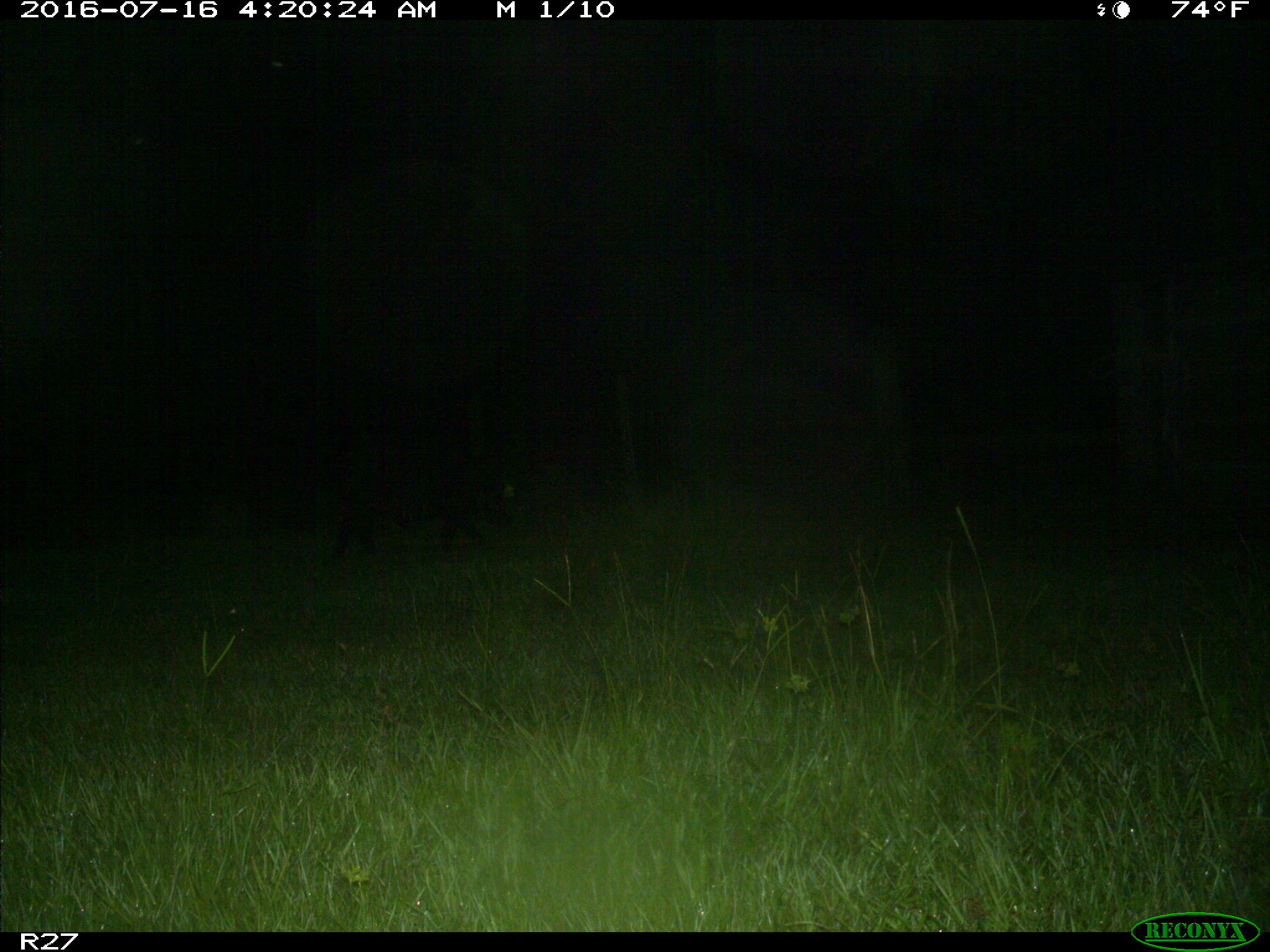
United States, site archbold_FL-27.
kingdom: Animalia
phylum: Chordata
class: Mammalia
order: Artiodactyla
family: Suidae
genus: Sus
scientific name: Sus scrofa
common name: wild boar